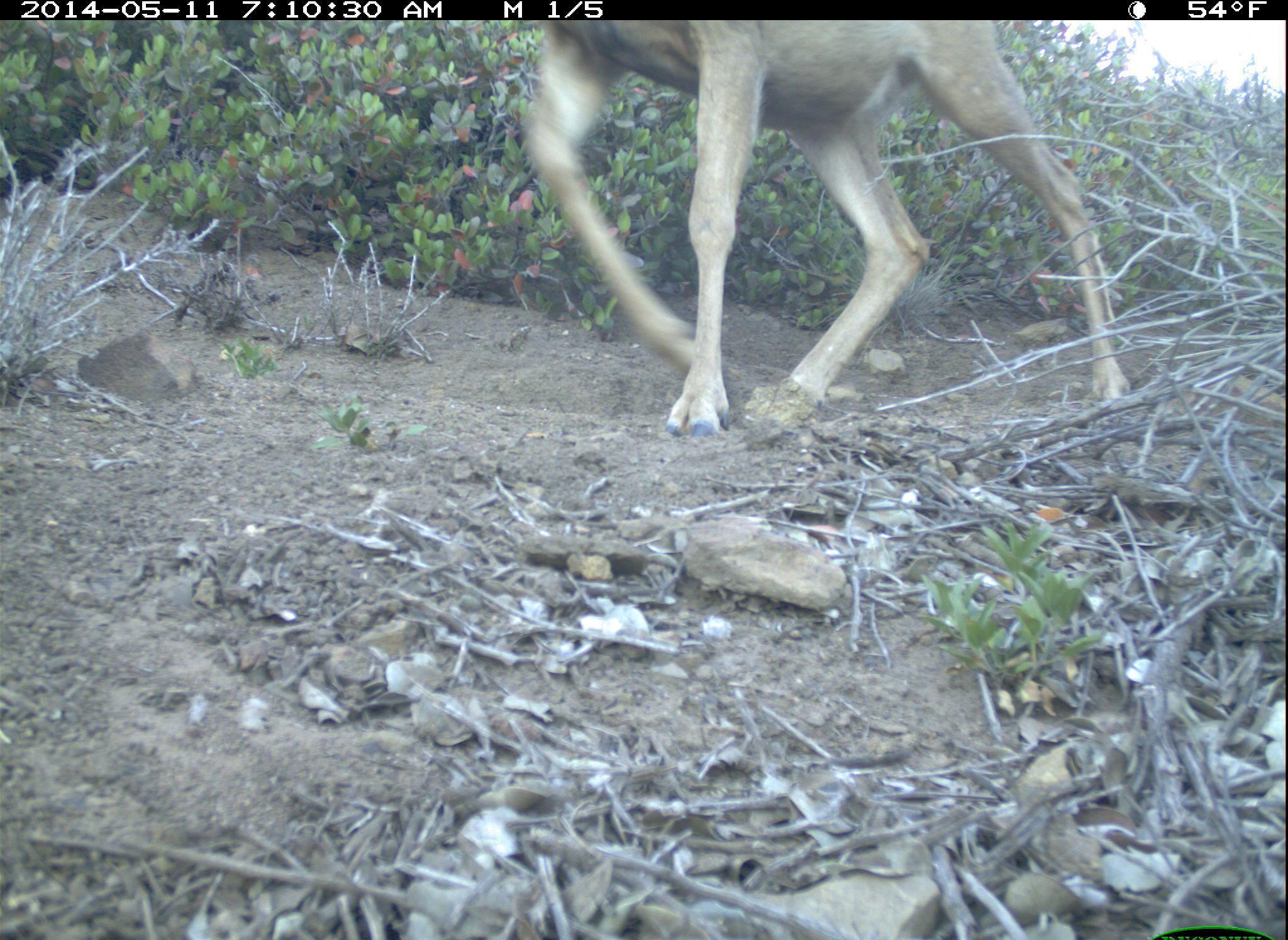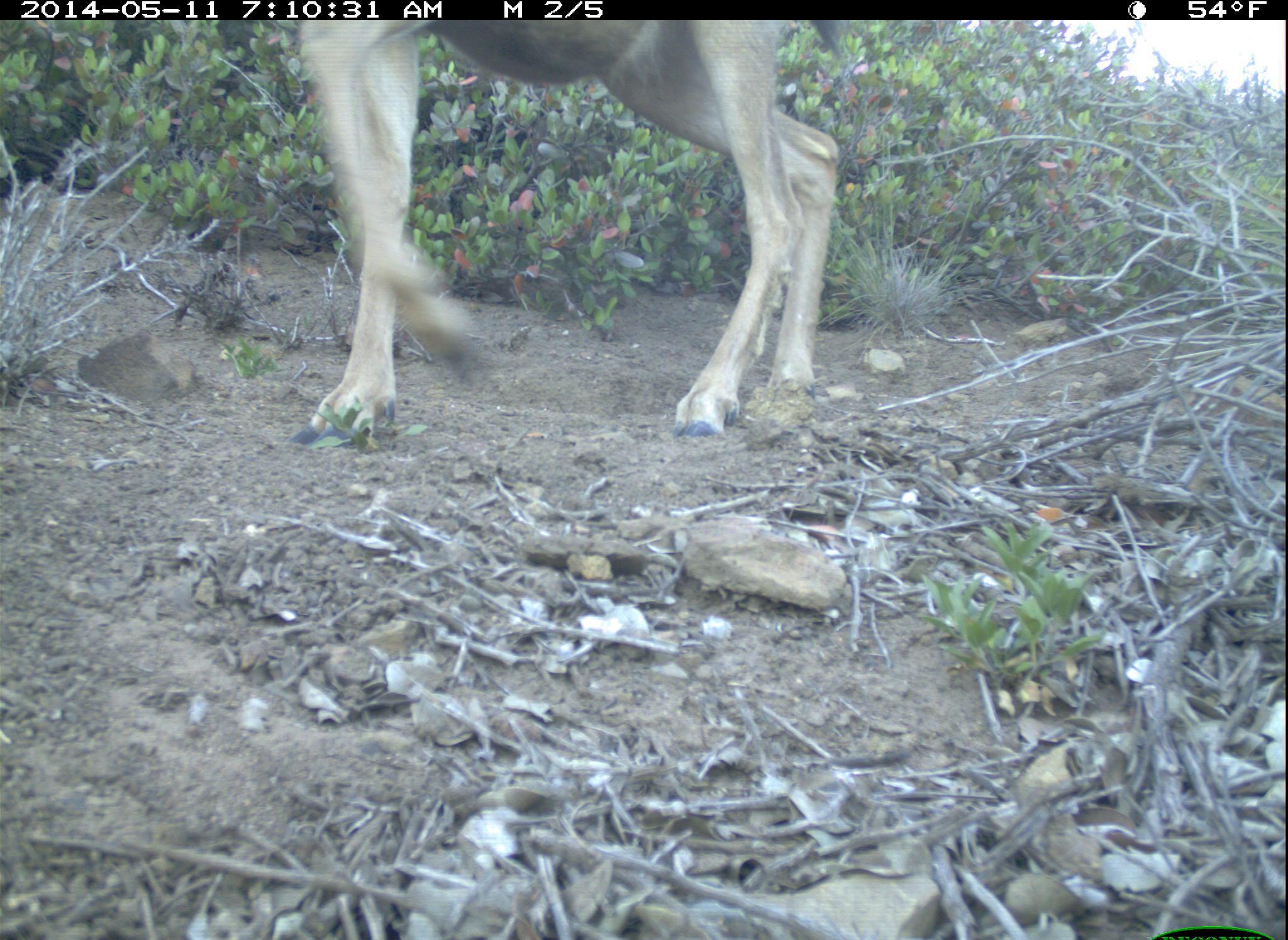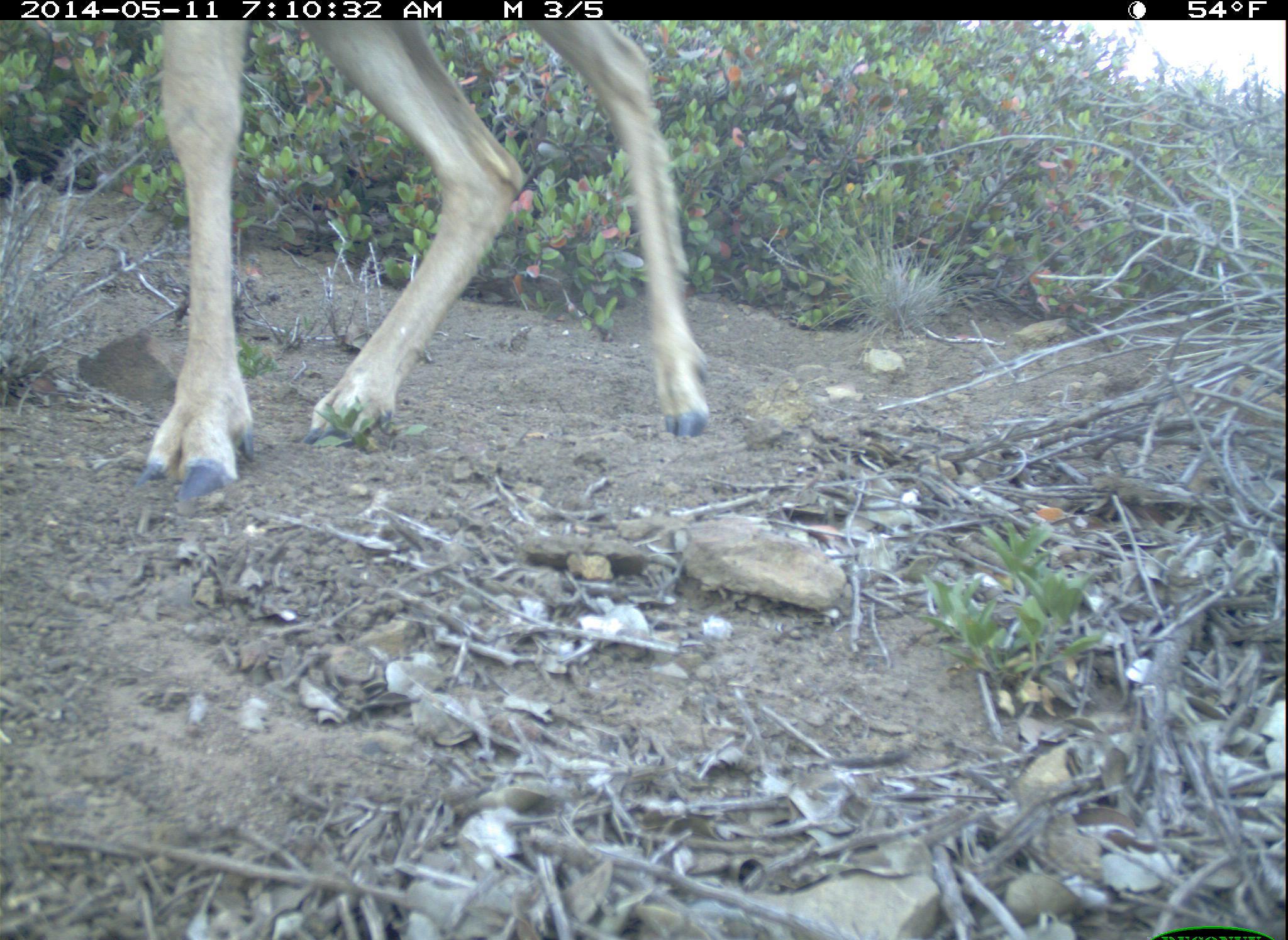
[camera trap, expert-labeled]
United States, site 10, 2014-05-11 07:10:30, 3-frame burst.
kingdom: Animalia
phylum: Chordata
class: Mammalia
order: Artiodactyla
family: Cervidae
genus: Odocoileus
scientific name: Odocoileus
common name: deer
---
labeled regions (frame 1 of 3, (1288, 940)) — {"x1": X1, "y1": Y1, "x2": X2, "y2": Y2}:
deer: {"x1": 524, "y1": 20, "x2": 1131, "y2": 438}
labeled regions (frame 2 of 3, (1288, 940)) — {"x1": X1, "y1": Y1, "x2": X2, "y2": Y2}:
deer: {"x1": 287, "y1": 21, "x2": 840, "y2": 447}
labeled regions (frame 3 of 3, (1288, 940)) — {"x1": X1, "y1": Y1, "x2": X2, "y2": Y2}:
deer: {"x1": 142, "y1": 20, "x2": 712, "y2": 503}